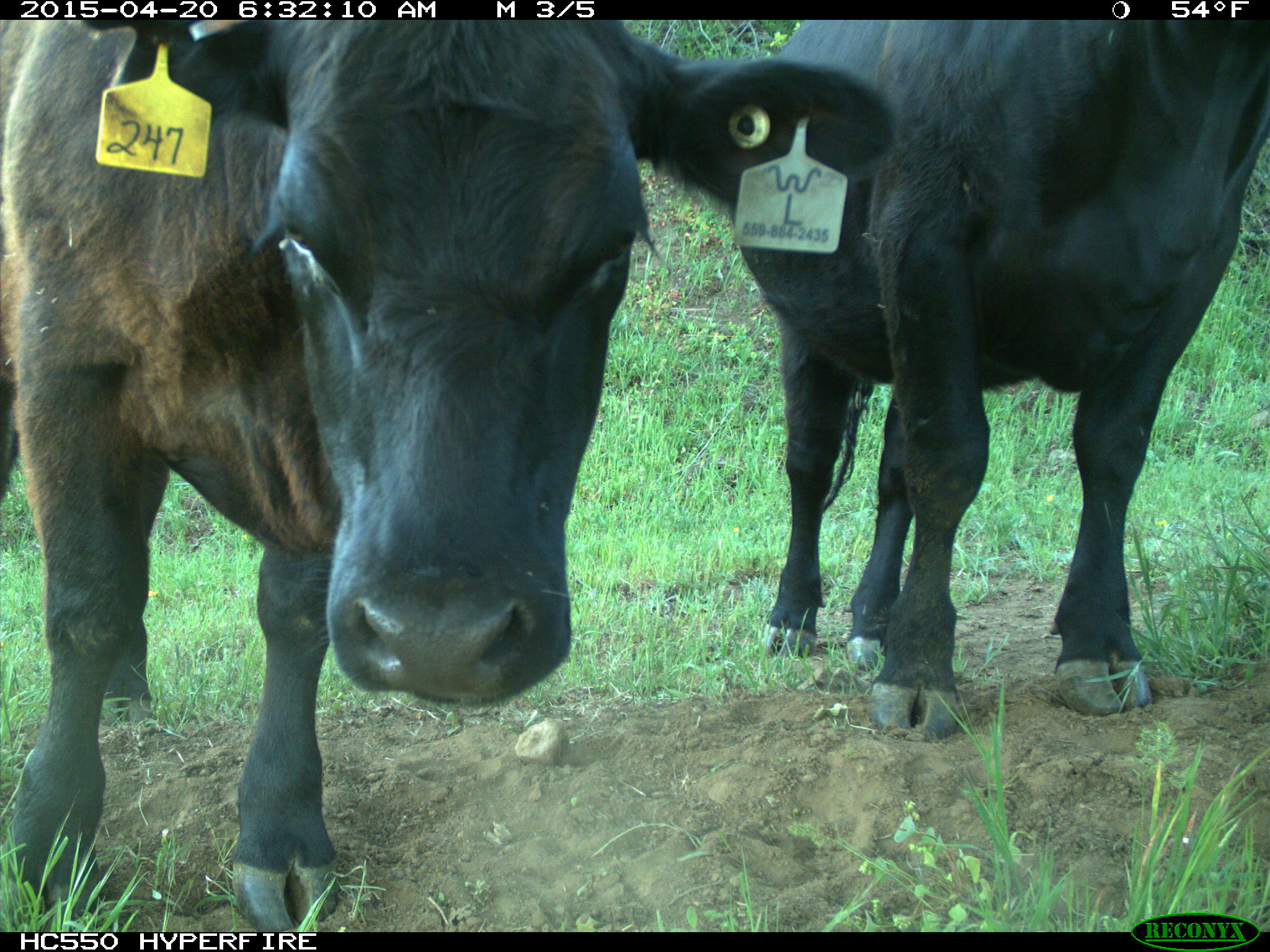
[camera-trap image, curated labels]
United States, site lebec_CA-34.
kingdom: Animalia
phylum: Chordata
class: Mammalia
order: Artiodactyla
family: Bovidae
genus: Bos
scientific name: Bos taurus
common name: domestic cow